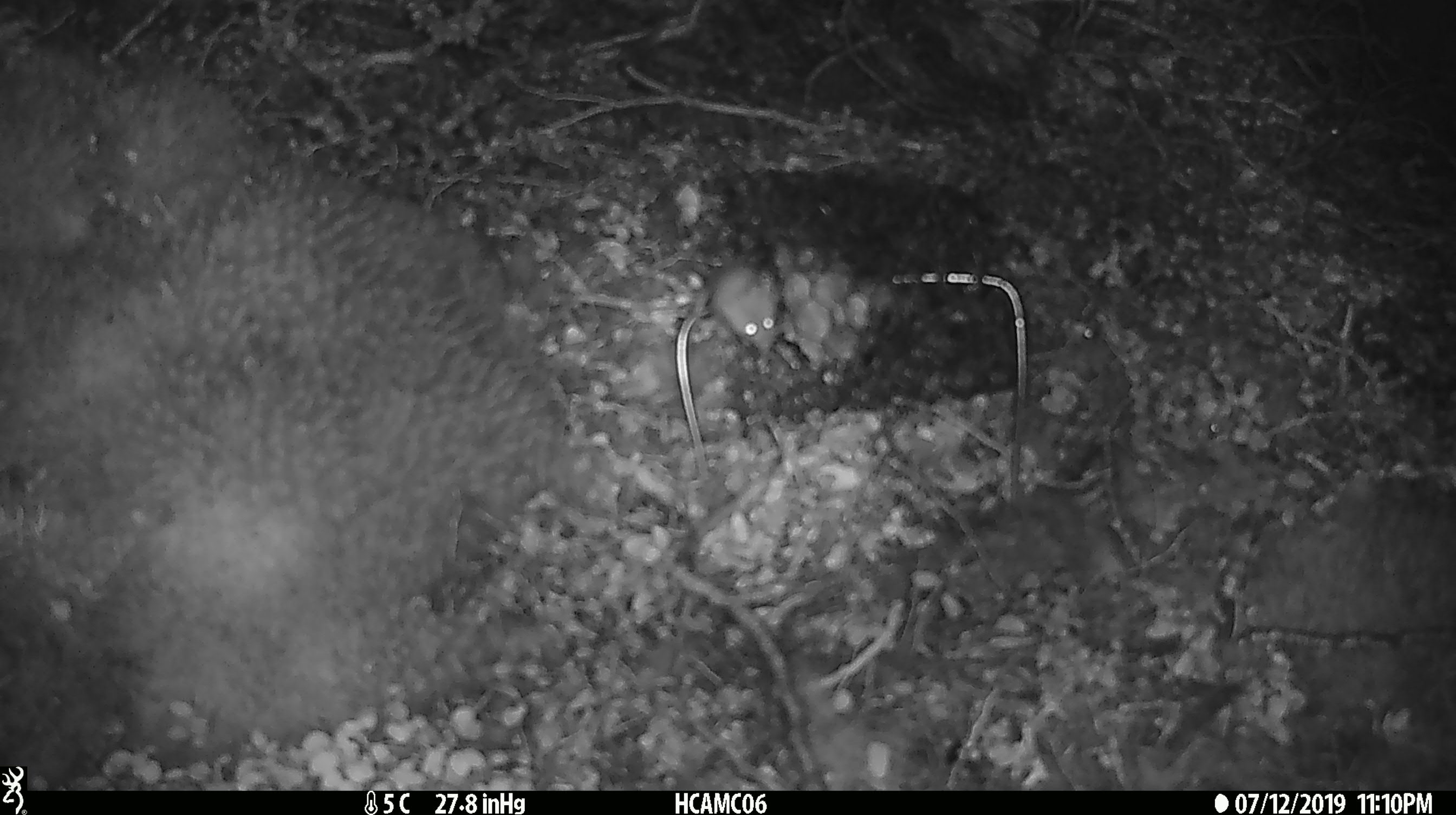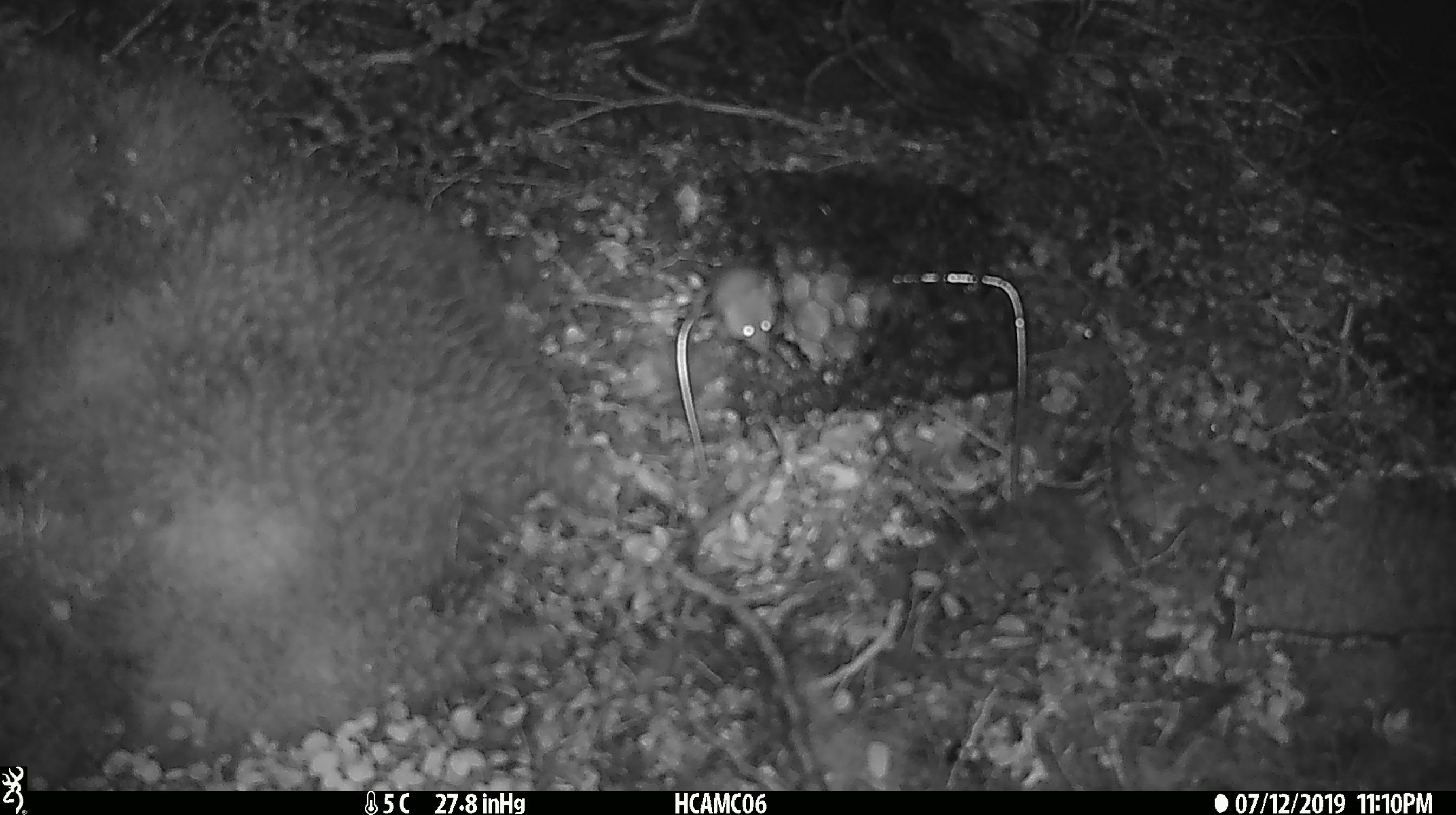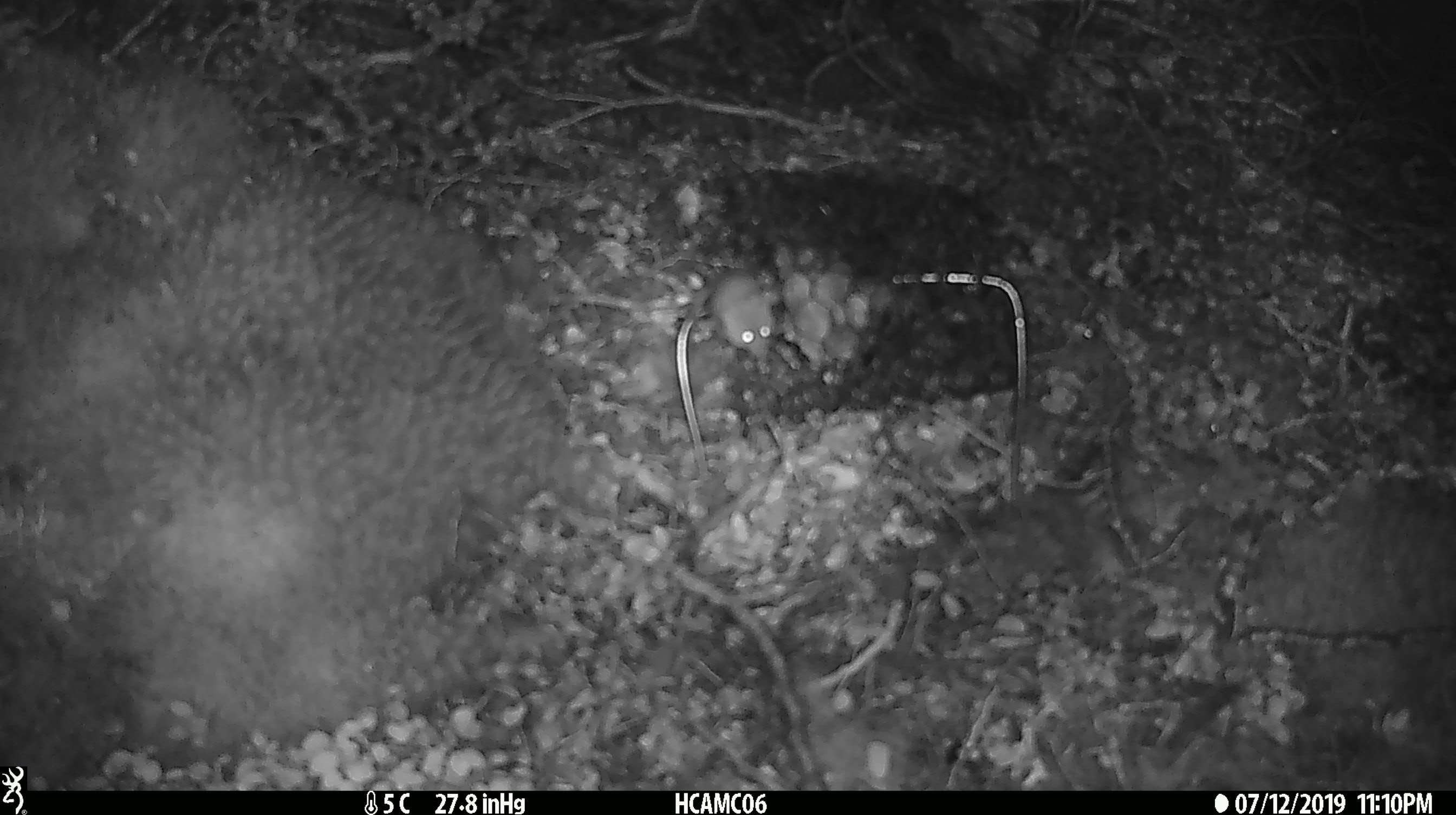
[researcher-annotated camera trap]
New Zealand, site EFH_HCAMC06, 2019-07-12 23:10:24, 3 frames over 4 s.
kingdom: Animalia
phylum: Chordata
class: Mammalia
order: Rodentia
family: Muridae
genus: Mus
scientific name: Mus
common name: mouse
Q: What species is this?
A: Mouse (Mus).